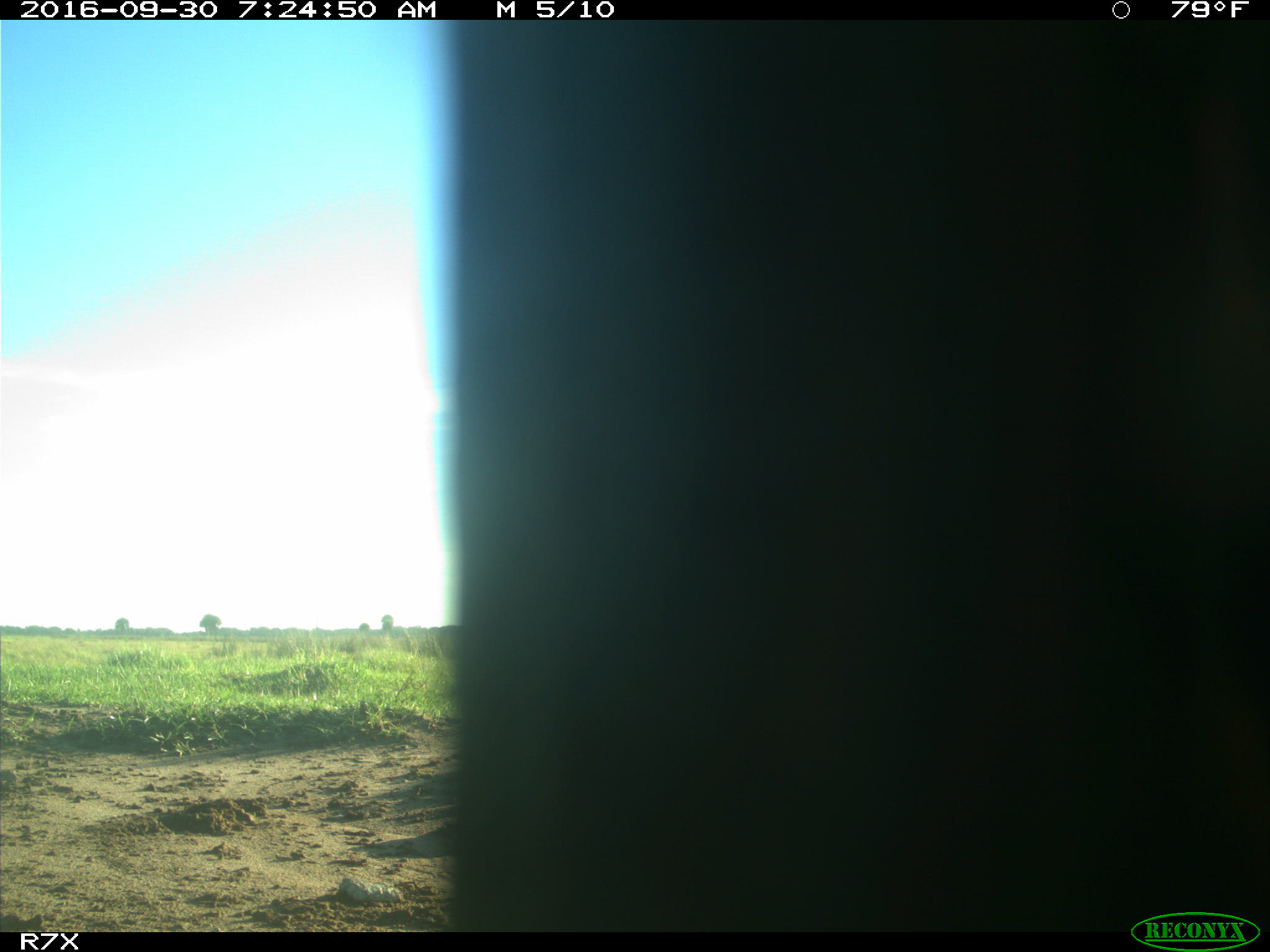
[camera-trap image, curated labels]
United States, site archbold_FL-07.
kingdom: Animalia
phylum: Chordata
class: Aves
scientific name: Aves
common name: birds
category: unidentified bird